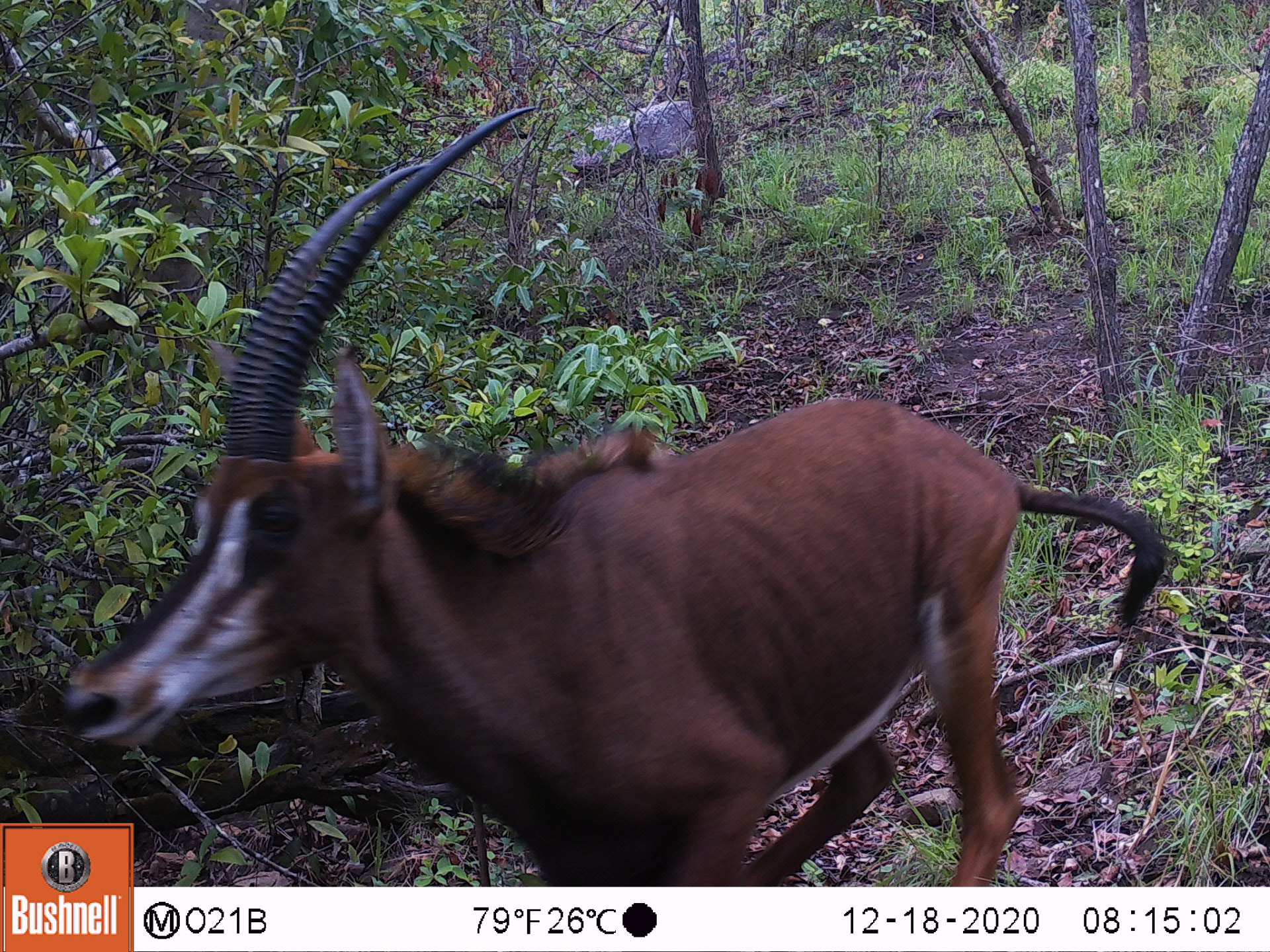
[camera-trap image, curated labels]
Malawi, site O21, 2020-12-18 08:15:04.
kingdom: Animalia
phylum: Chordata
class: Mammalia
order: Artiodactyla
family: Bovidae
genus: Hippotragus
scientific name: Hippotragus niger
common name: sable antelope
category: sable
Sable (sable antelope) (Hippotragus niger), count 1.